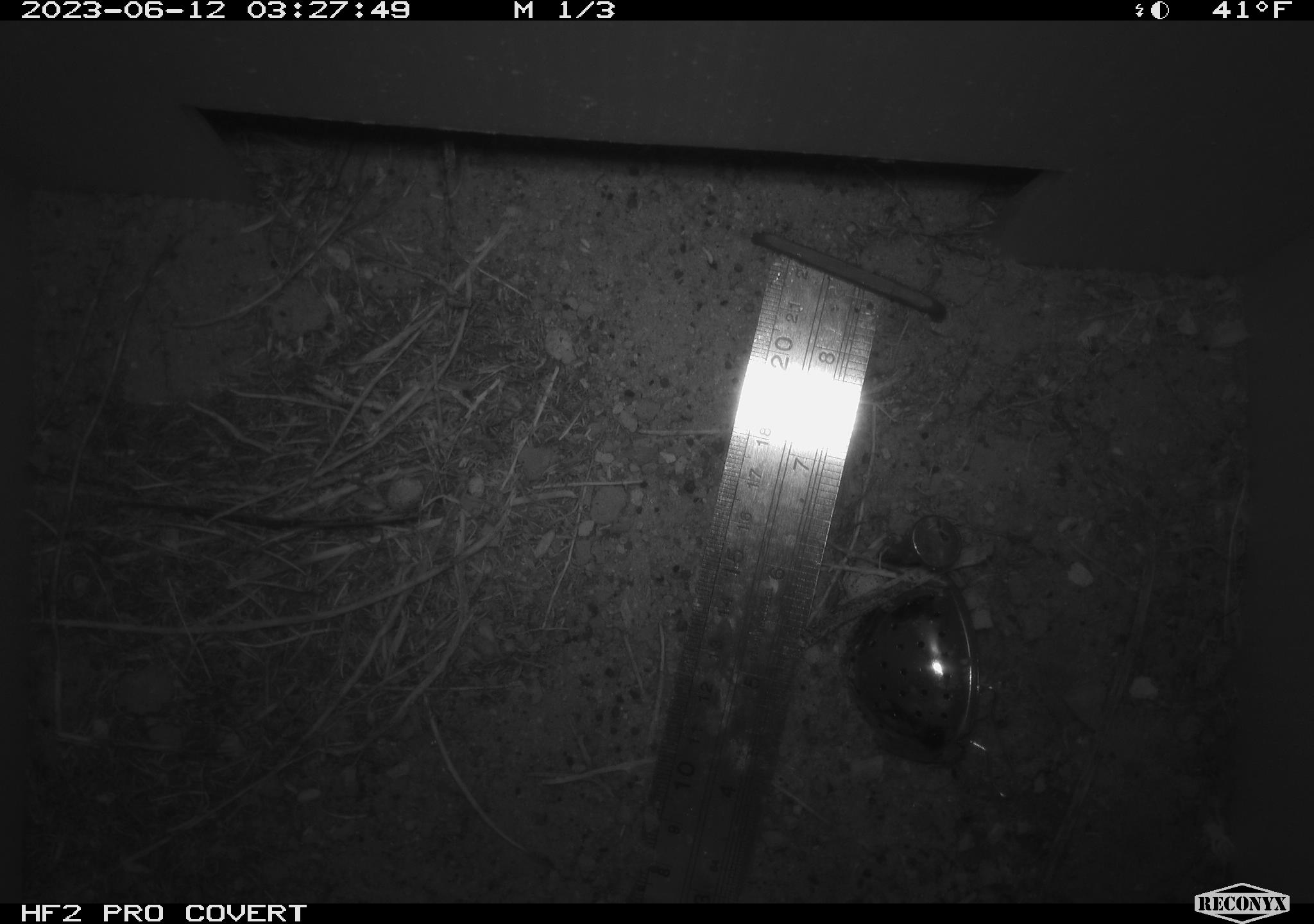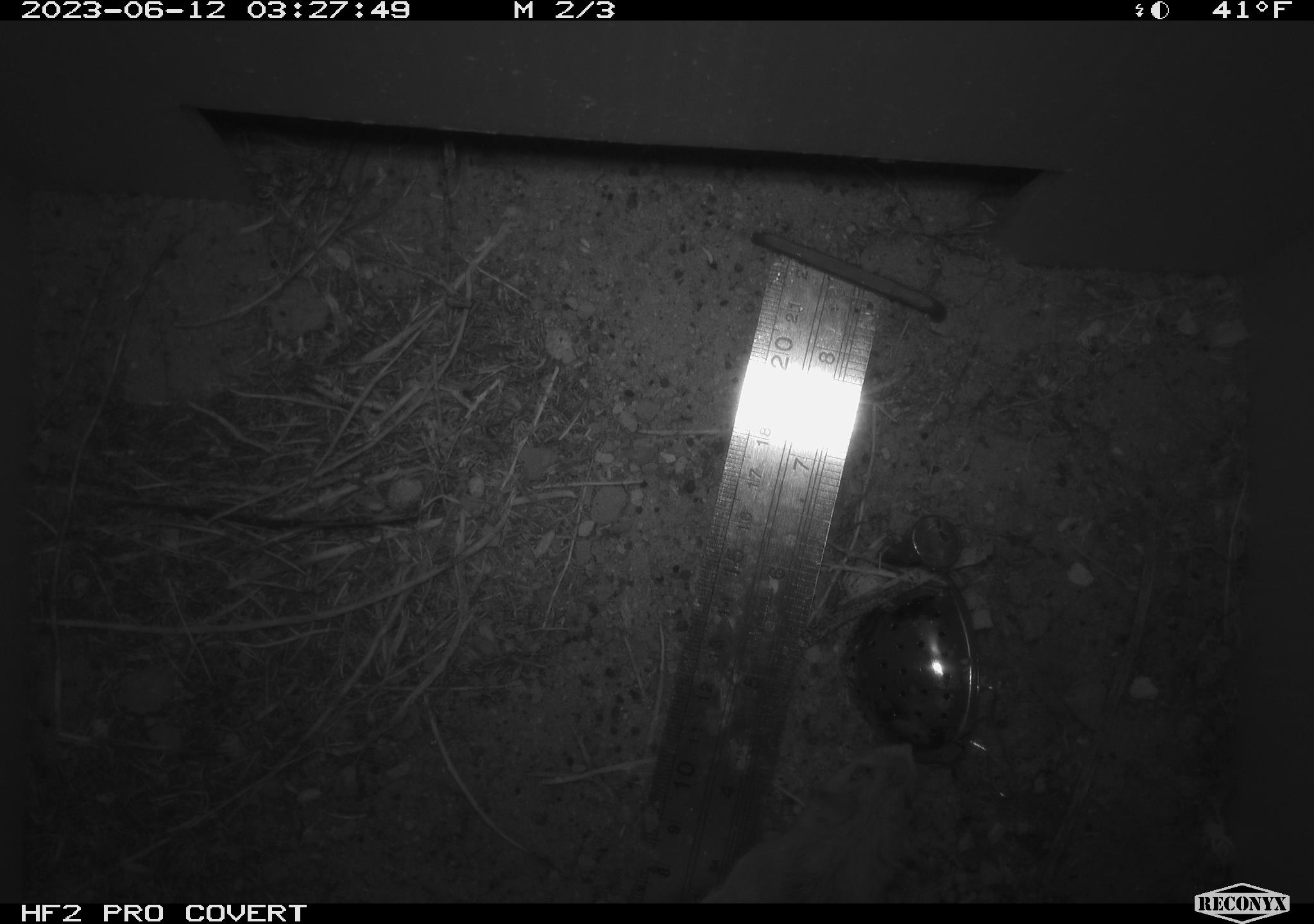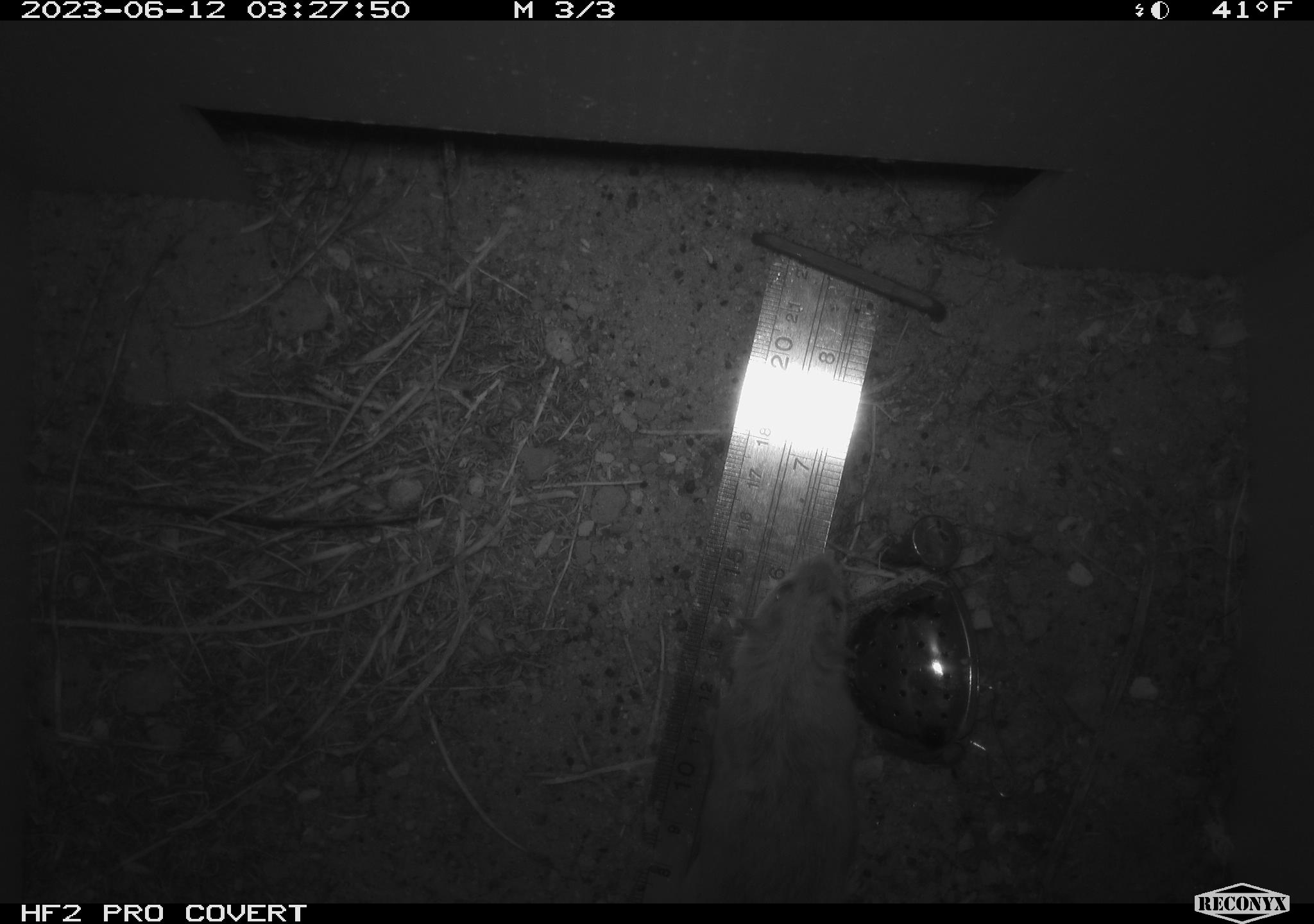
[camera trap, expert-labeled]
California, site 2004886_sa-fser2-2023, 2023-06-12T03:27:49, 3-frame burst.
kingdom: Animalia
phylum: Chordata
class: Mammalia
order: Rodentia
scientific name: Rodentia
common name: mouse species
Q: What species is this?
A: Mouse species (Rodentia).